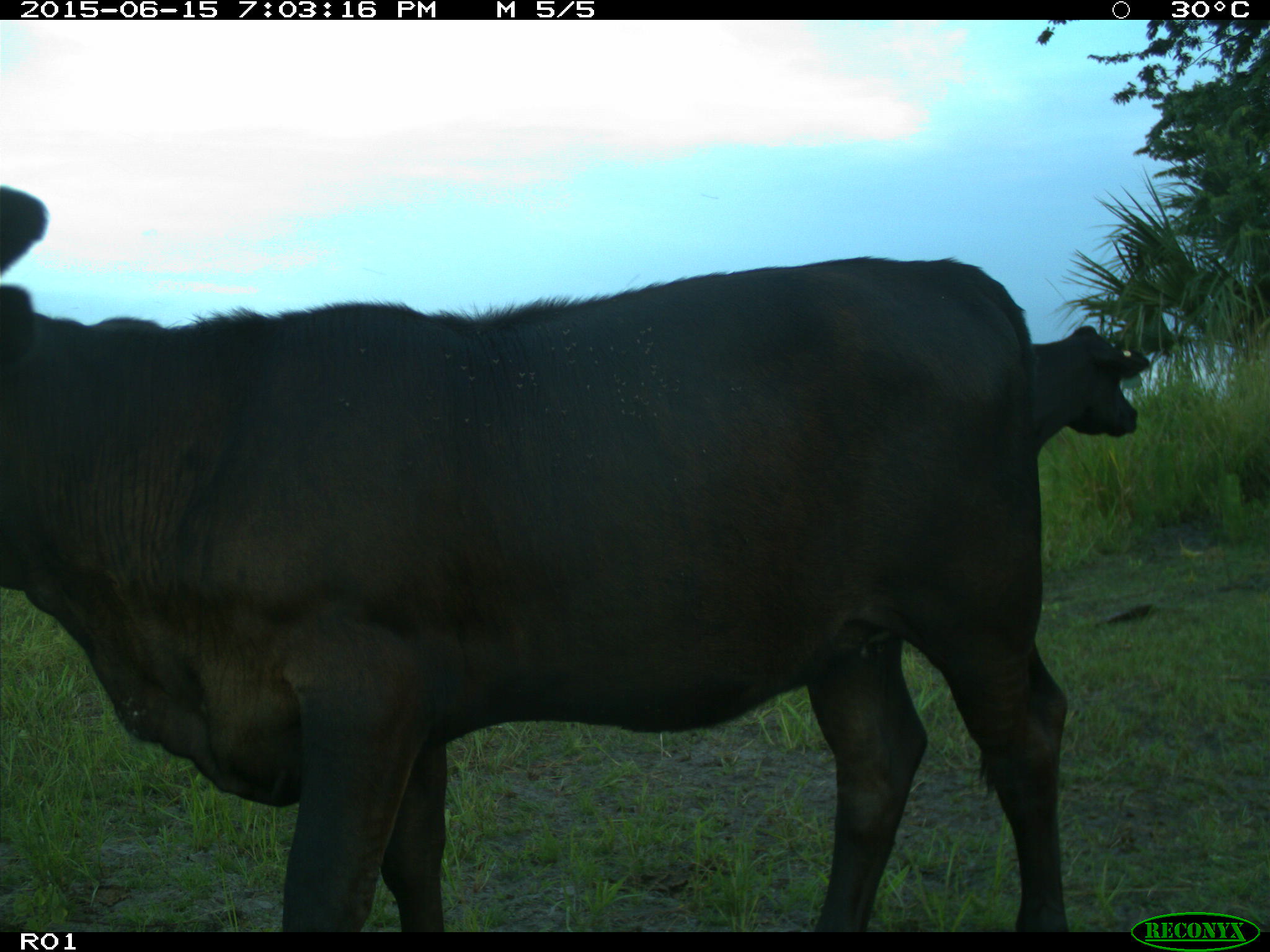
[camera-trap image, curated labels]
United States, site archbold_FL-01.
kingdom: Animalia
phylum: Chordata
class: Mammalia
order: Artiodactyla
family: Bovidae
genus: Bos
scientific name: Bos taurus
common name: domestic cow